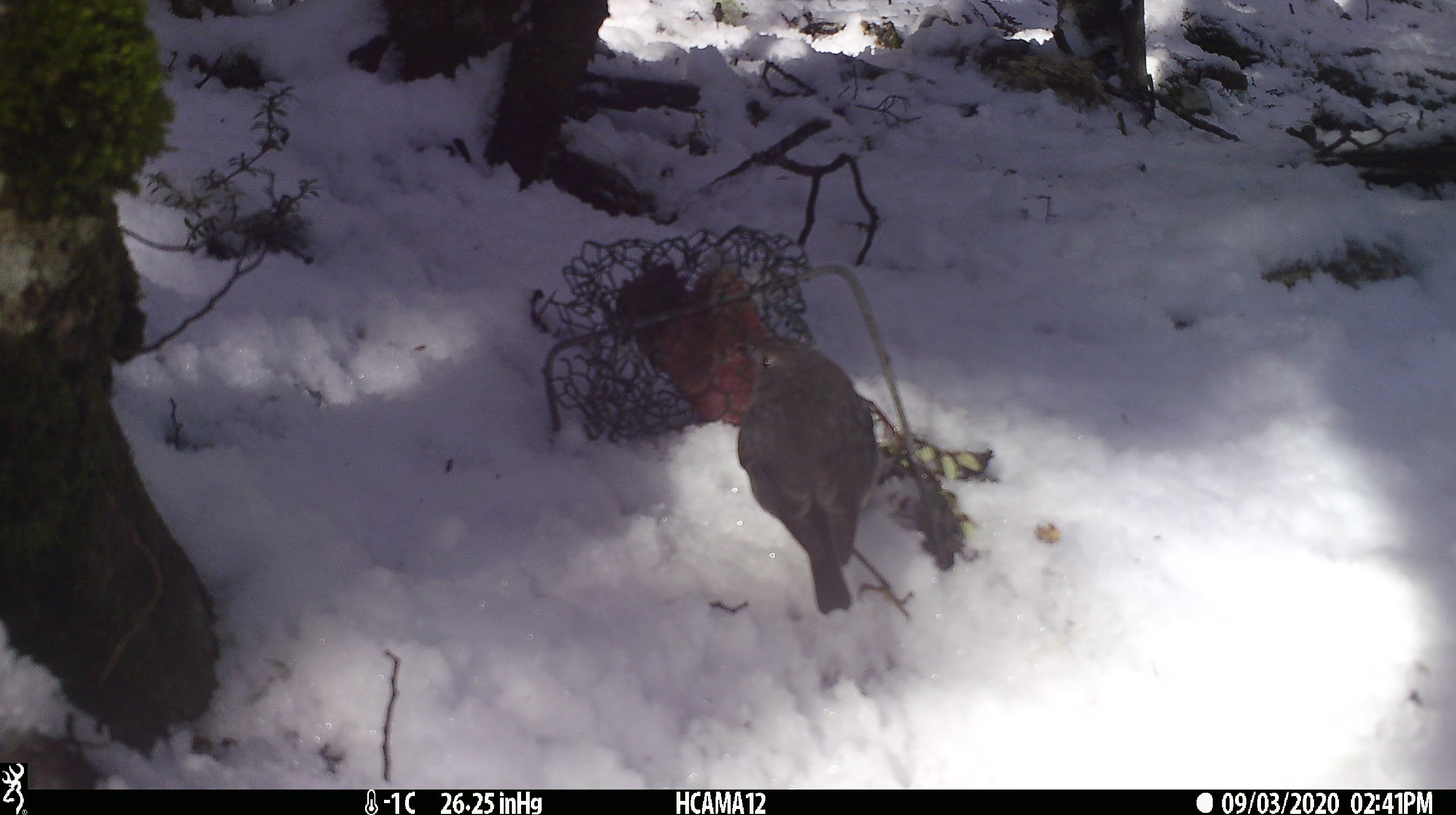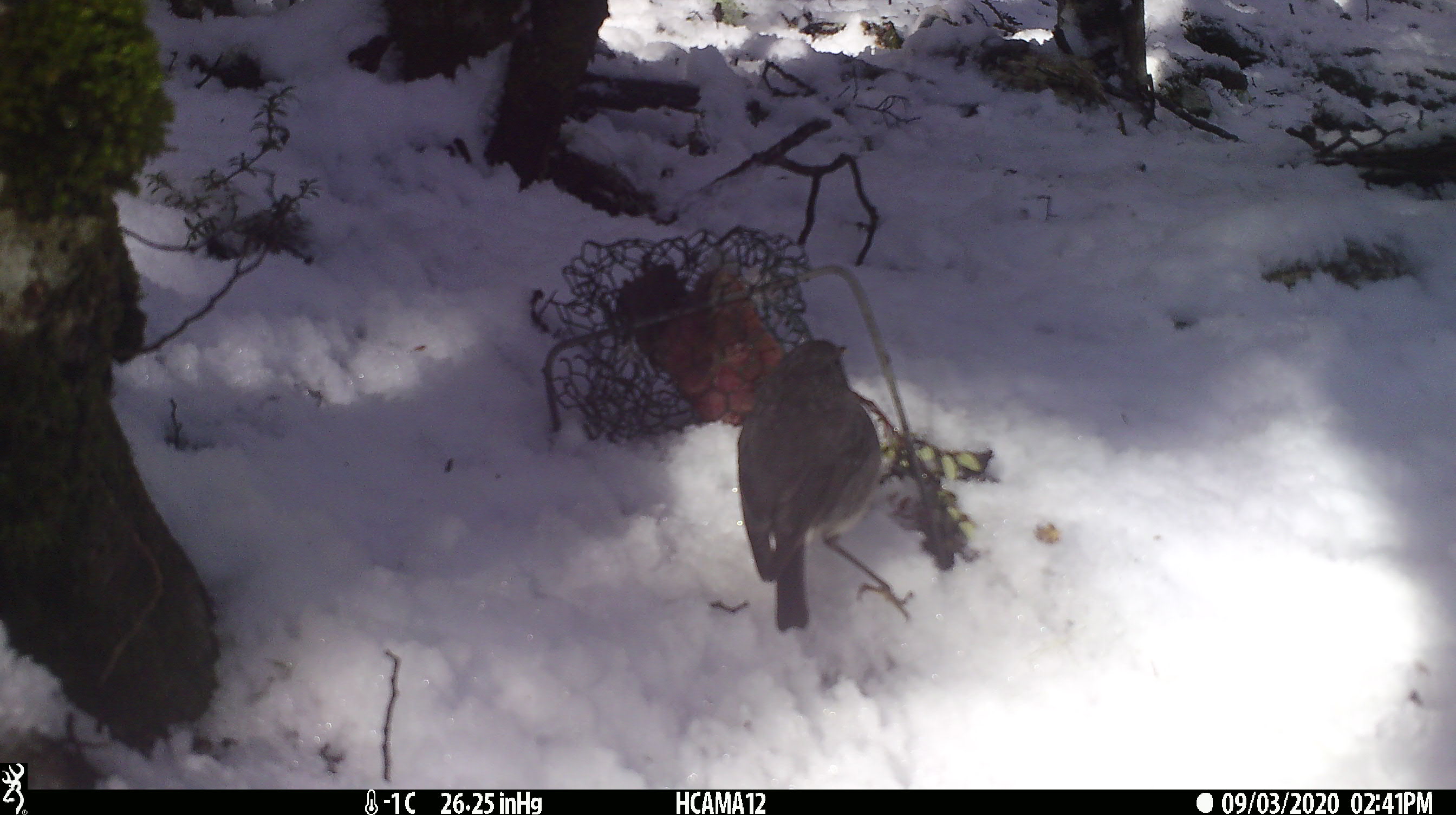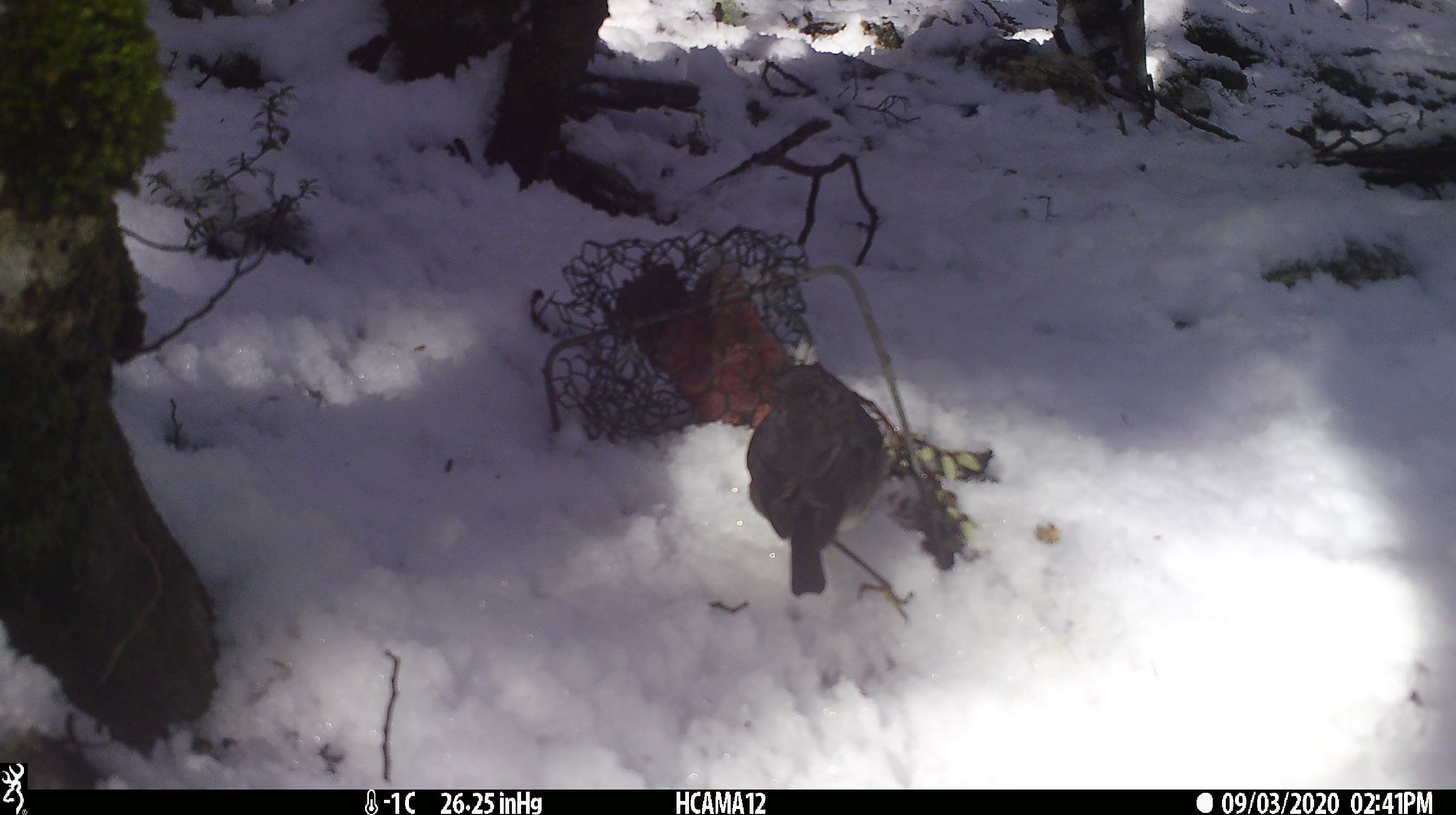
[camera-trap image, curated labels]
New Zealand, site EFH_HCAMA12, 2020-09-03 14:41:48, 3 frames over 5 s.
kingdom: Animalia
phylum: Chordata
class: Aves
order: Passeriformes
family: Petroicidae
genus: Petroica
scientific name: Petroica australis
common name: new zealand robin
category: robin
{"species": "robin (new zealand robin) (Petroica australis)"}